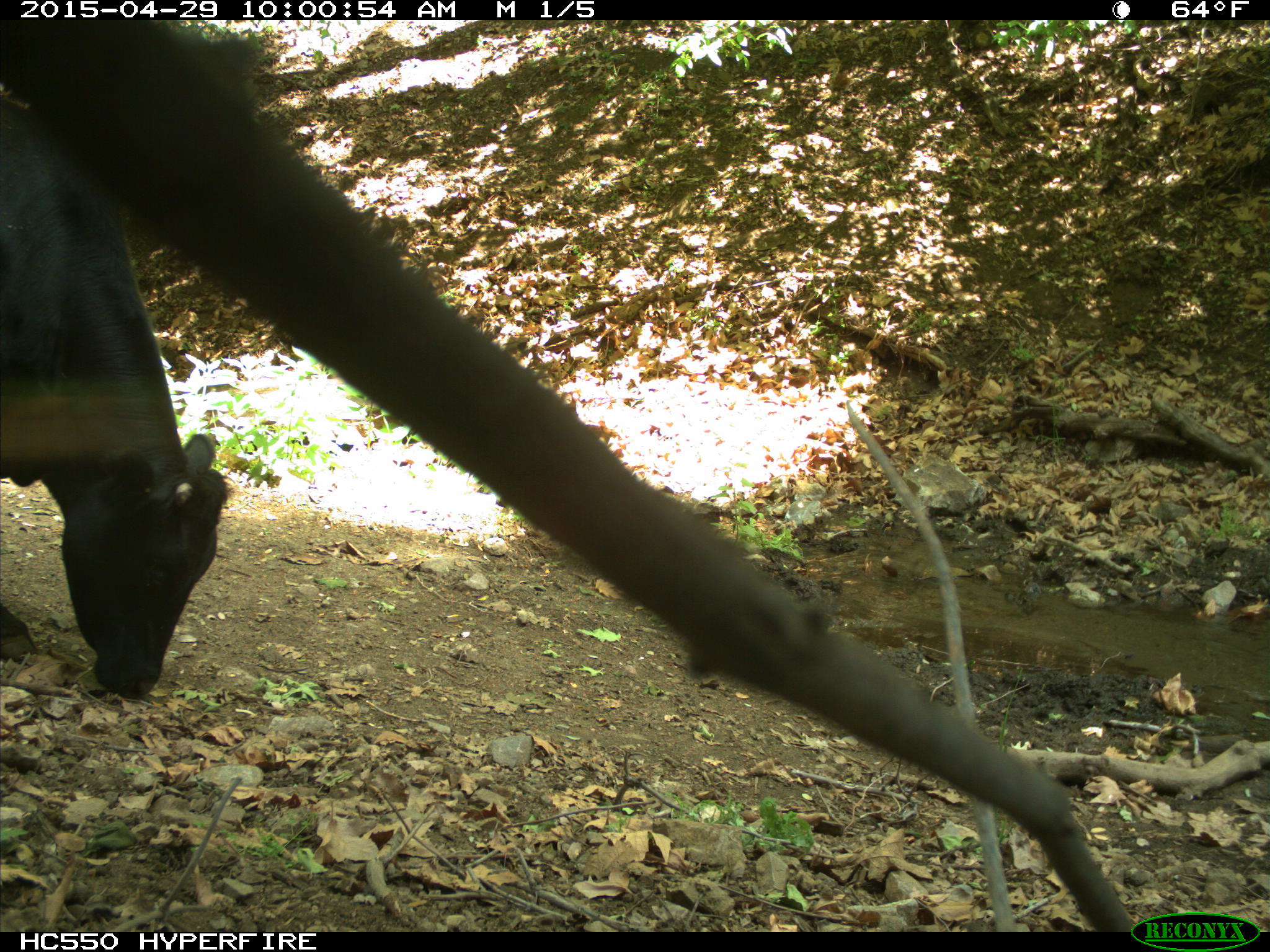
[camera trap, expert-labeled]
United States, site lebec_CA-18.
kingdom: Animalia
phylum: Chordata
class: Mammalia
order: Artiodactyla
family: Bovidae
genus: Bos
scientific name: Bos taurus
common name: domestic cow